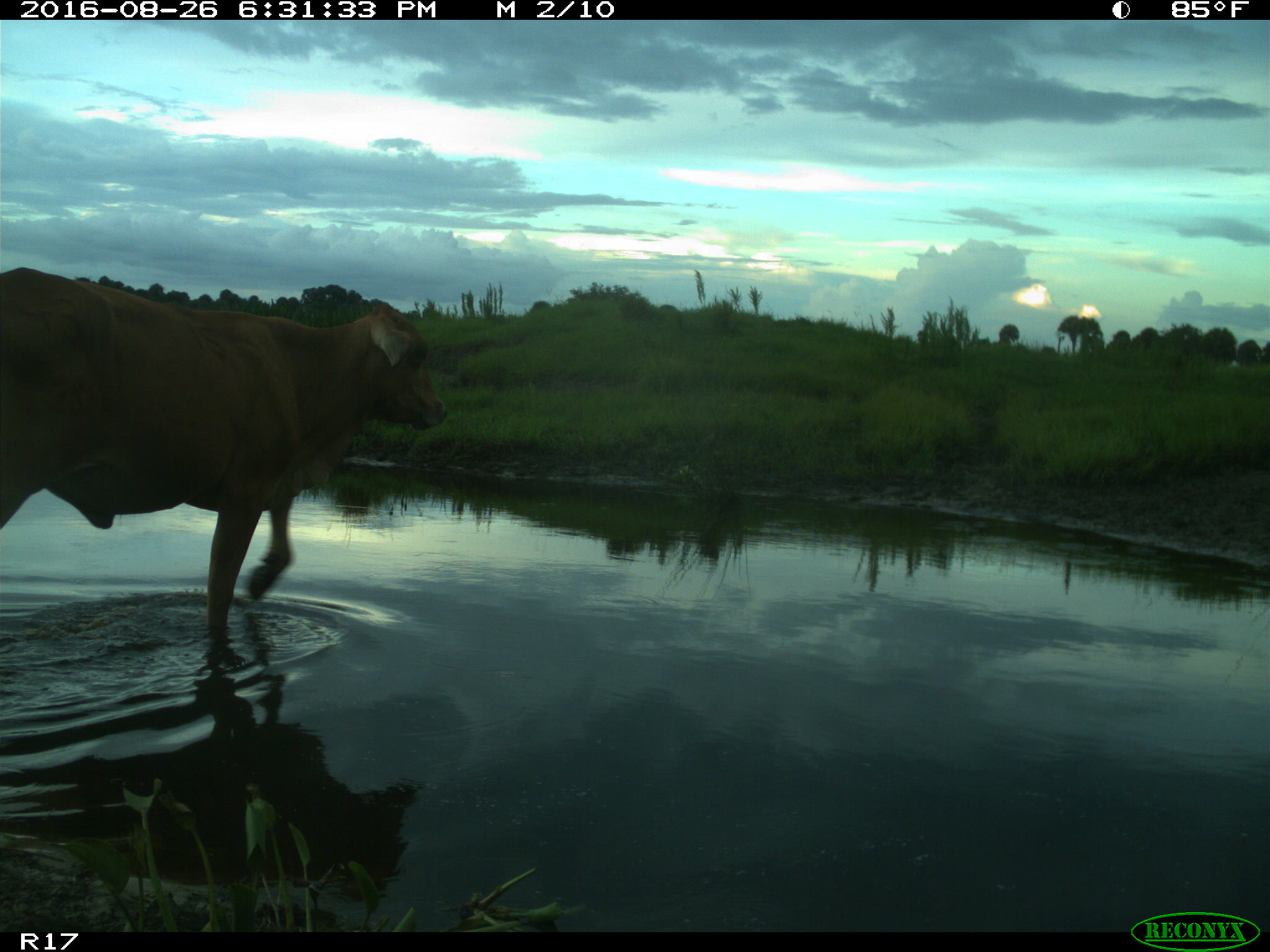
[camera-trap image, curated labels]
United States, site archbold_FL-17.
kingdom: Animalia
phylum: Chordata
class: Mammalia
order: Artiodactyla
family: Bovidae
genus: Bos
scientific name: Bos taurus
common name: domestic cow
Bos taurus (domestic cow).